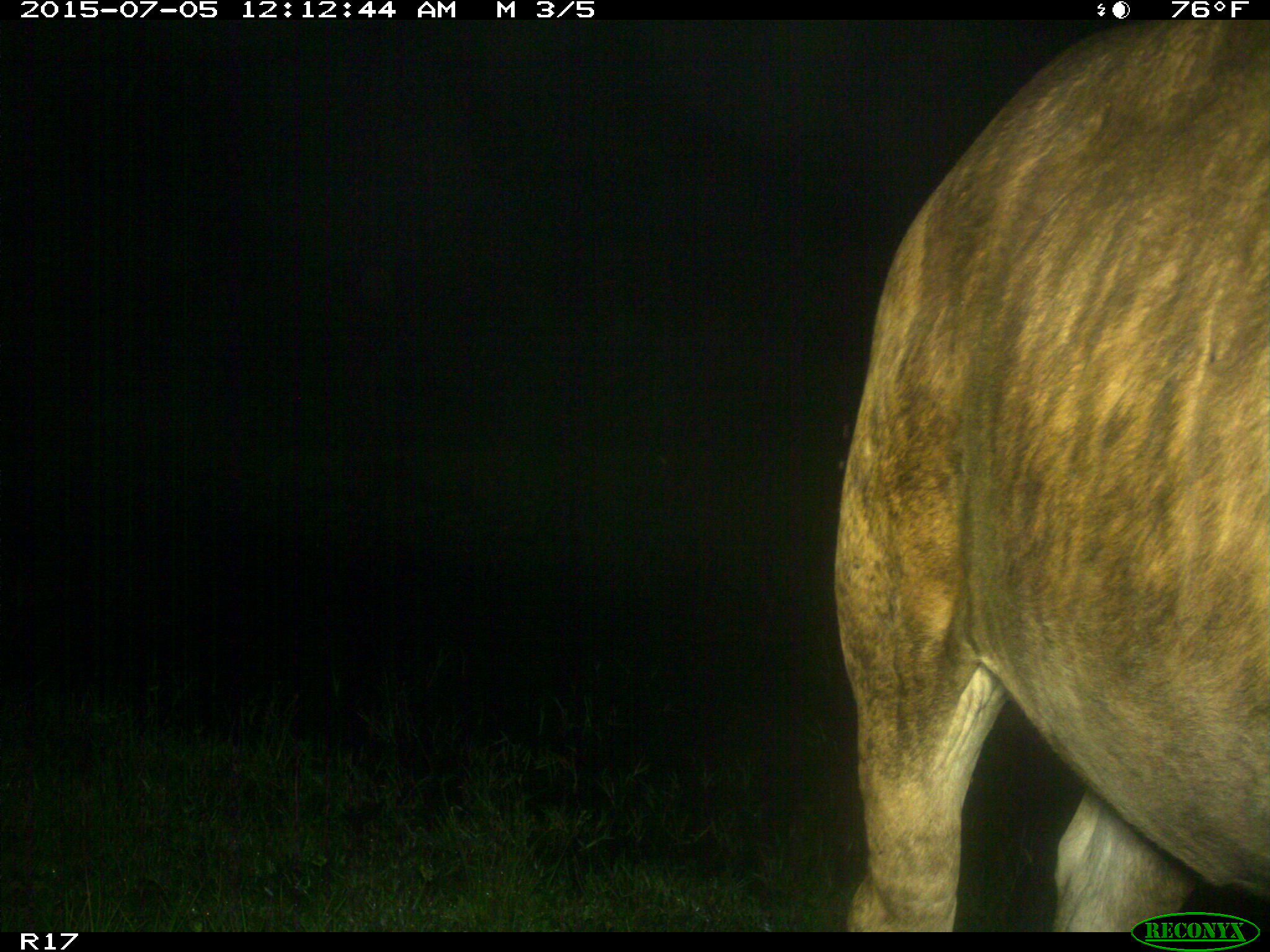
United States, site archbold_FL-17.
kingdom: Animalia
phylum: Chordata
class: Mammalia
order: Artiodactyla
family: Bovidae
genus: Bos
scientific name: Bos taurus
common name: domestic cow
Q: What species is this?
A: Bos taurus (domestic cow).